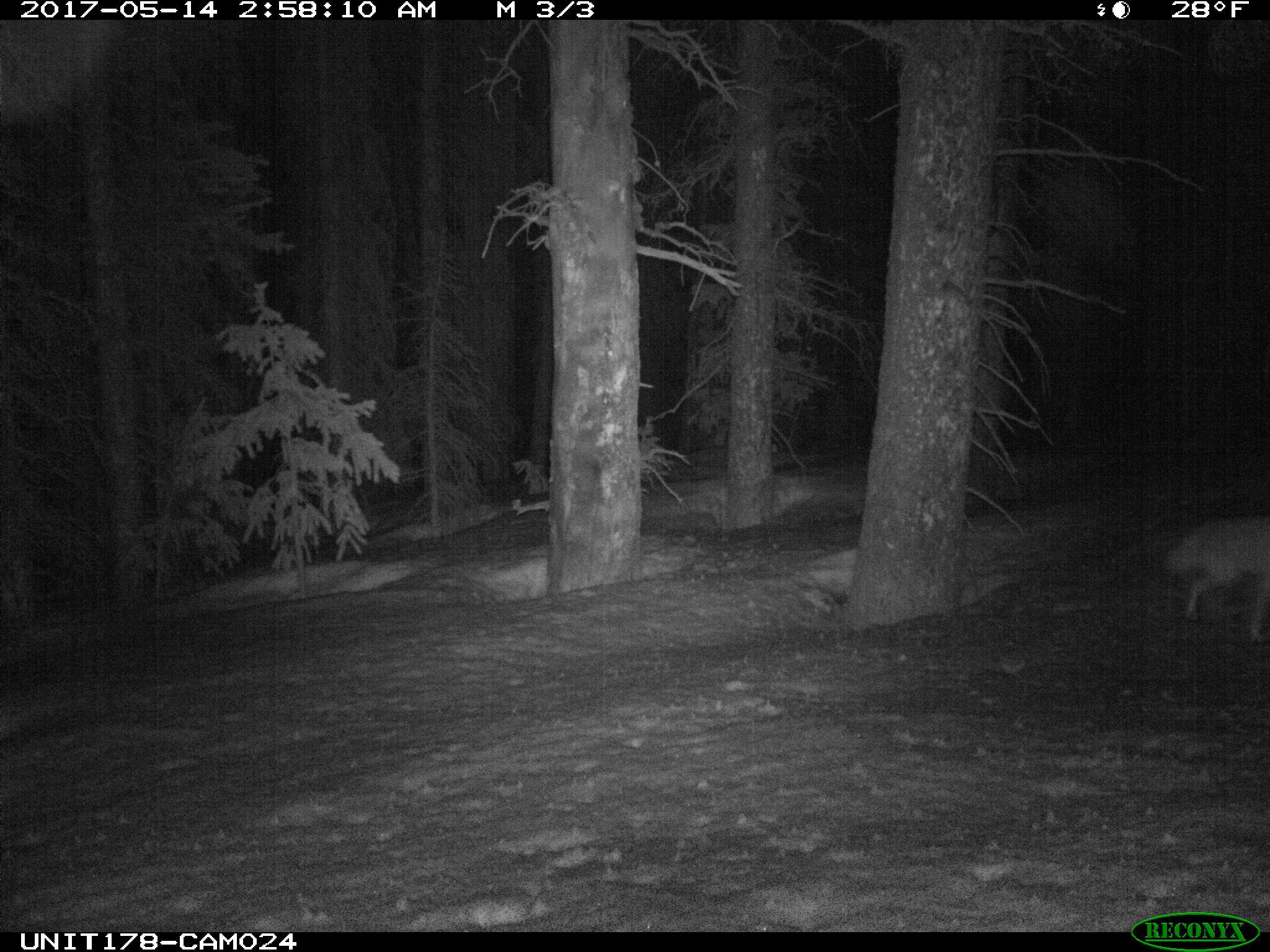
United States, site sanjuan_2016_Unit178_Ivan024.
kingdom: Animalia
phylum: Chordata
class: Mammalia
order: Carnivora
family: Canidae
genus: Canis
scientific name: Canis latrans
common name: coyote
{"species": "Canis latrans (coyote)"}